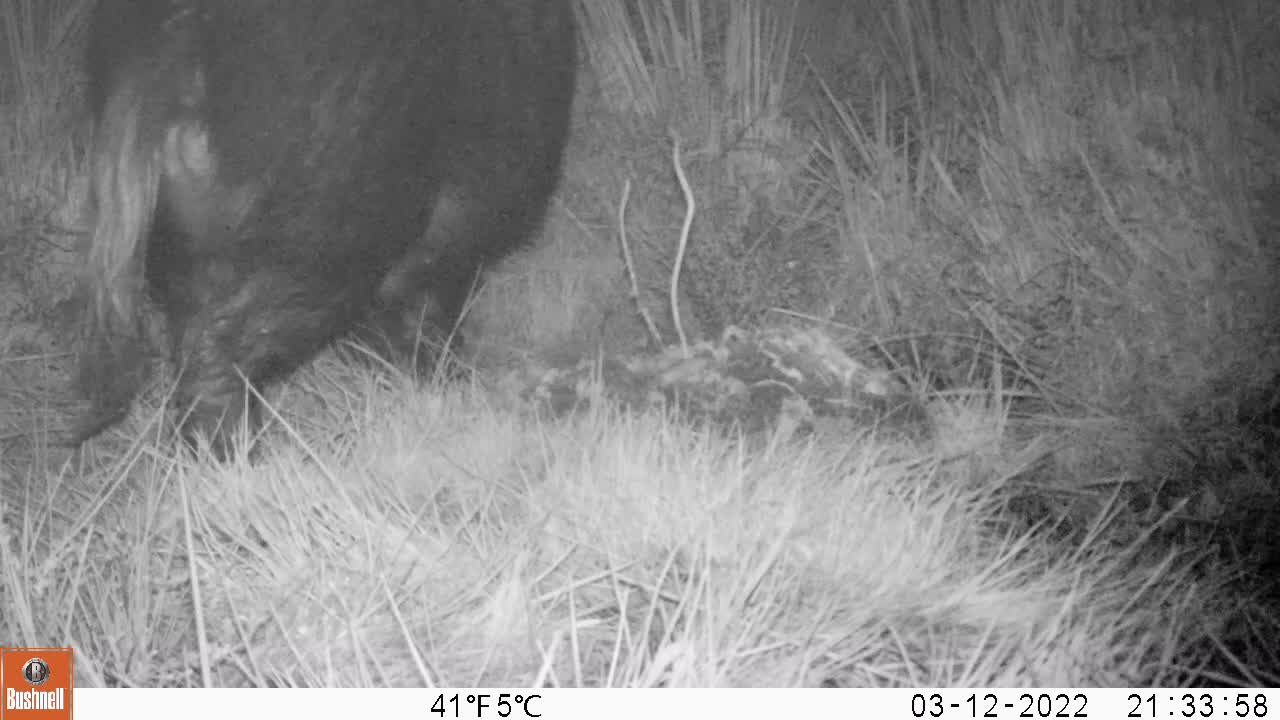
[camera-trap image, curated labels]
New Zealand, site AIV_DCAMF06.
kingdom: Animalia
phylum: Chordata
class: Mammalia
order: Artiodactyla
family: Suidae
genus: Sus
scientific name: Sus scrofa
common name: pig